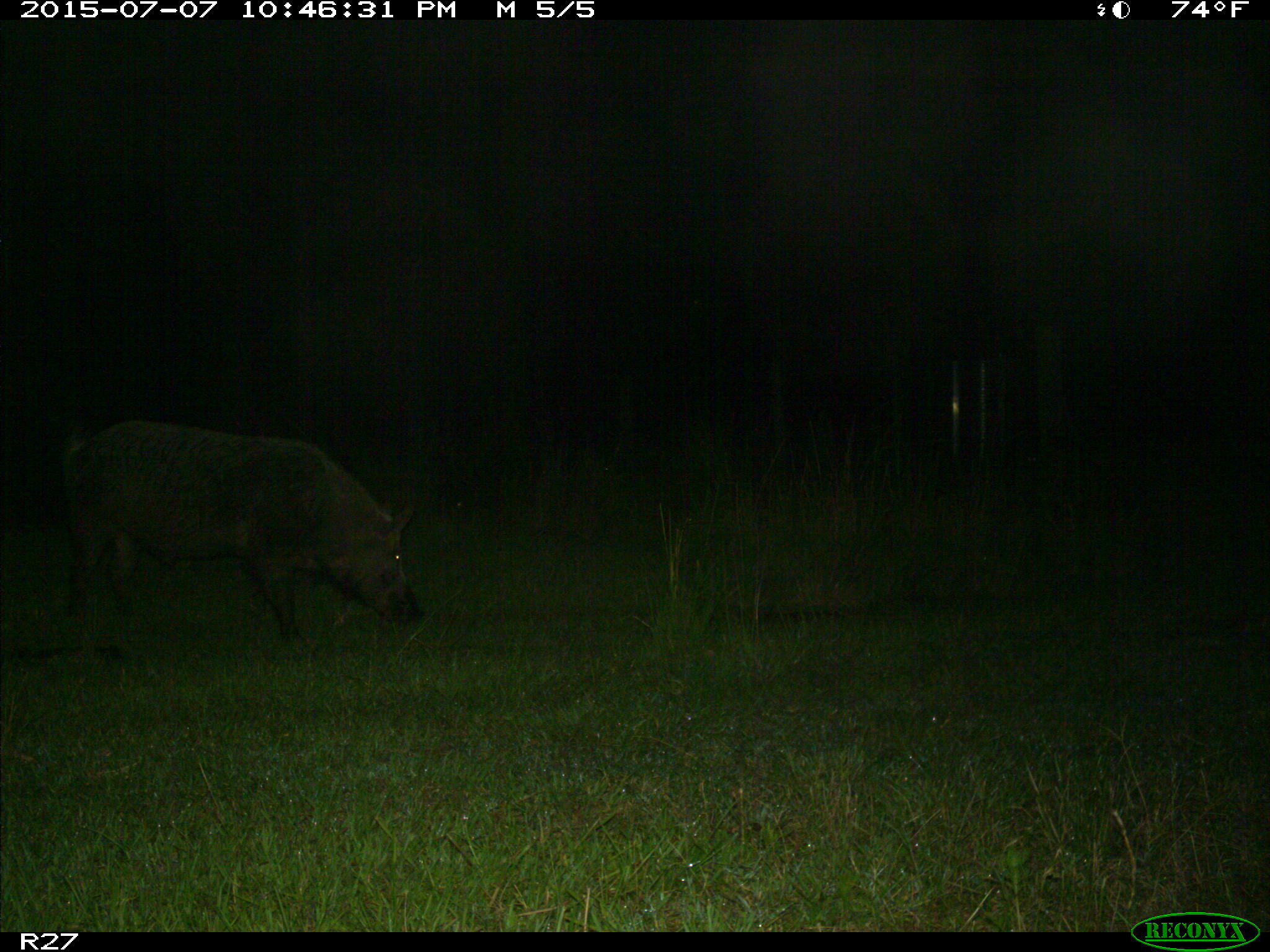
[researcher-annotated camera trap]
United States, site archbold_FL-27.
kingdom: Animalia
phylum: Chordata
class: Mammalia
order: Artiodactyla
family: Suidae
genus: Sus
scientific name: Sus scrofa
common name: wild boar